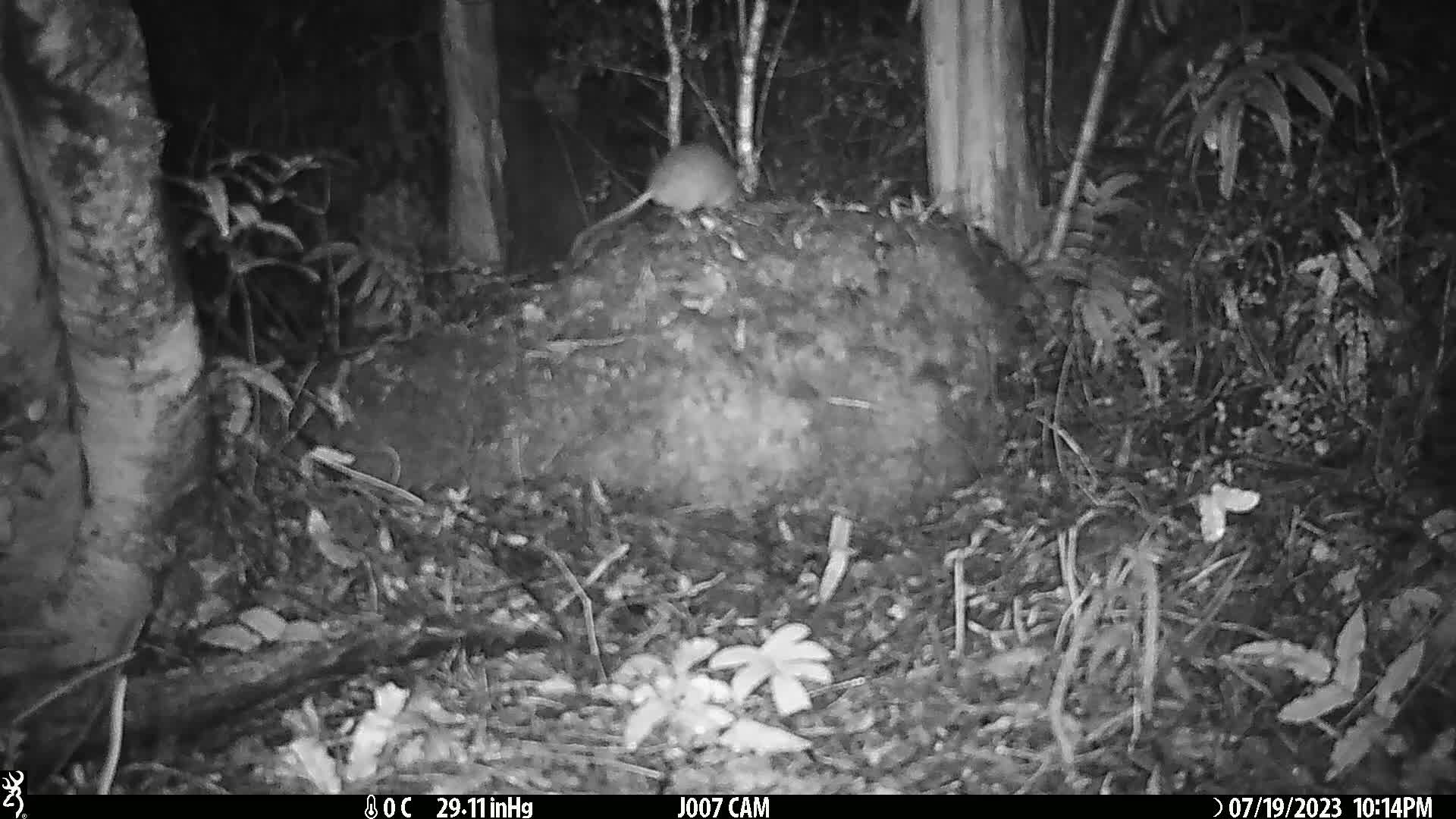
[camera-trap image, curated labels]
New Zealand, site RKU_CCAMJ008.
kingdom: Animalia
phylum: Chordata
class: Mammalia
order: Rodentia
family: Muridae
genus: Rattus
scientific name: Rattus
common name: rat